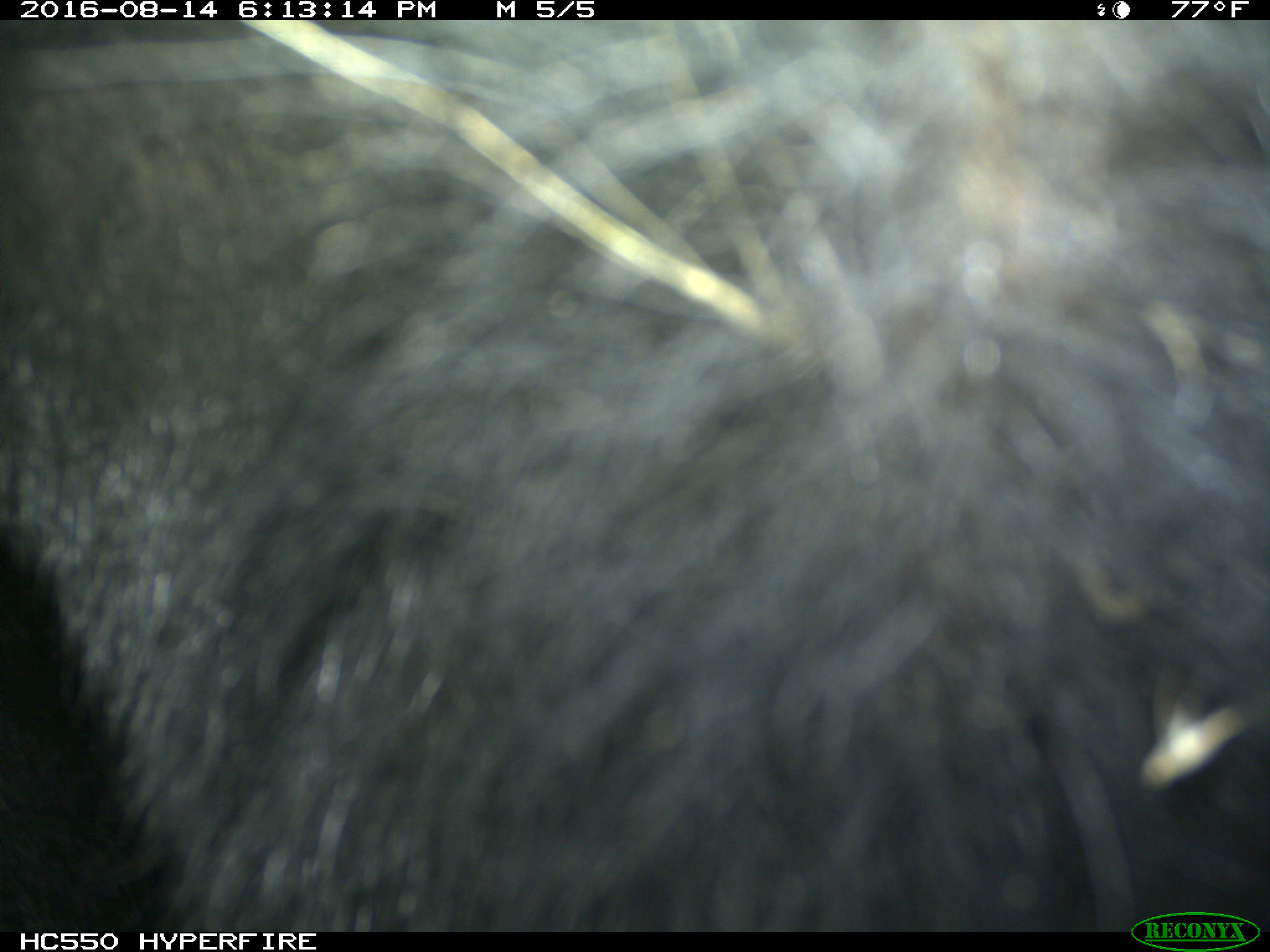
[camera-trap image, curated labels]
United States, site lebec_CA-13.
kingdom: Animalia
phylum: Chordata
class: Mammalia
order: Carnivora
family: Ursidae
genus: Ursus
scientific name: Ursus americanus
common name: american black bear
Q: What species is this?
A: Ursus americanus (american black bear).